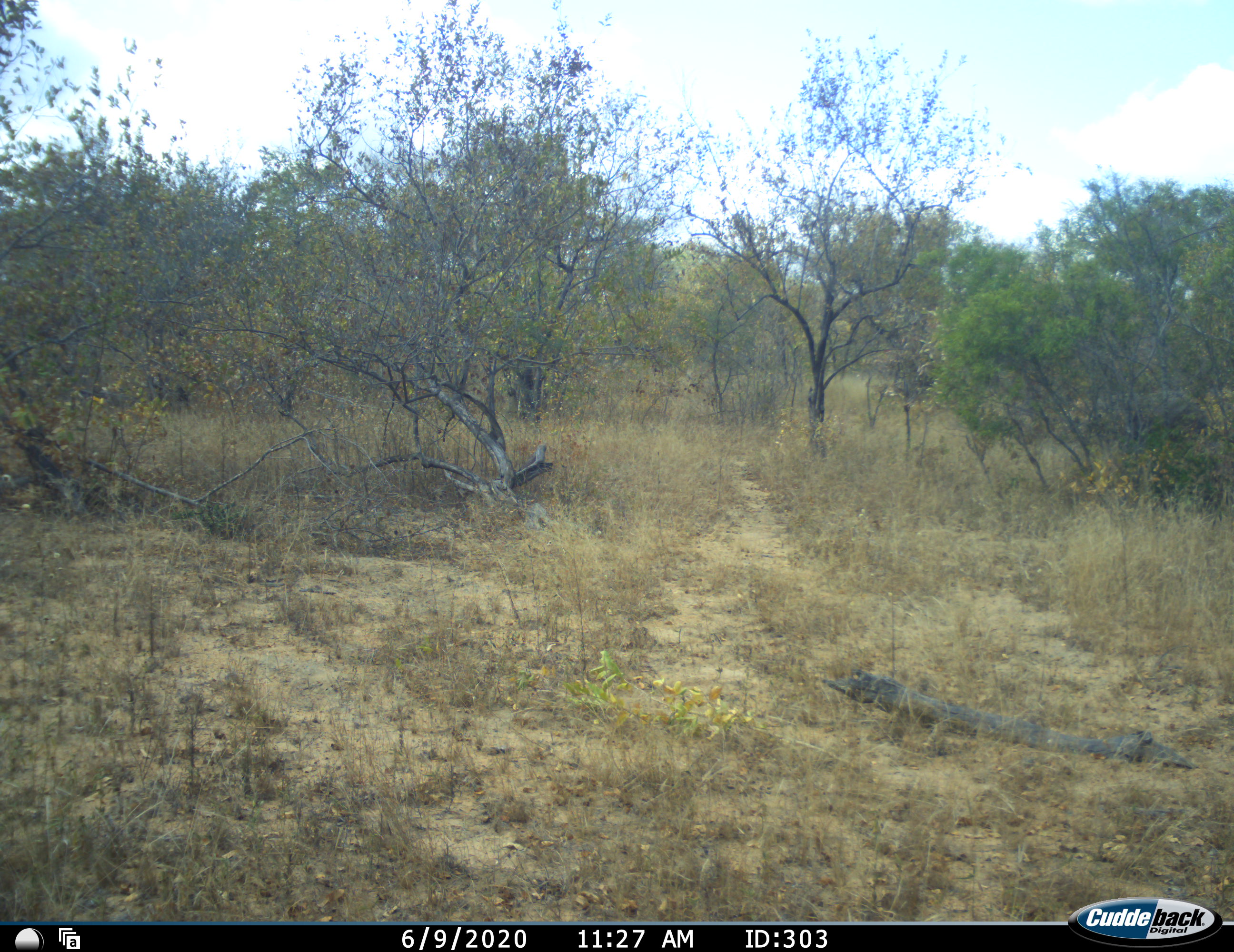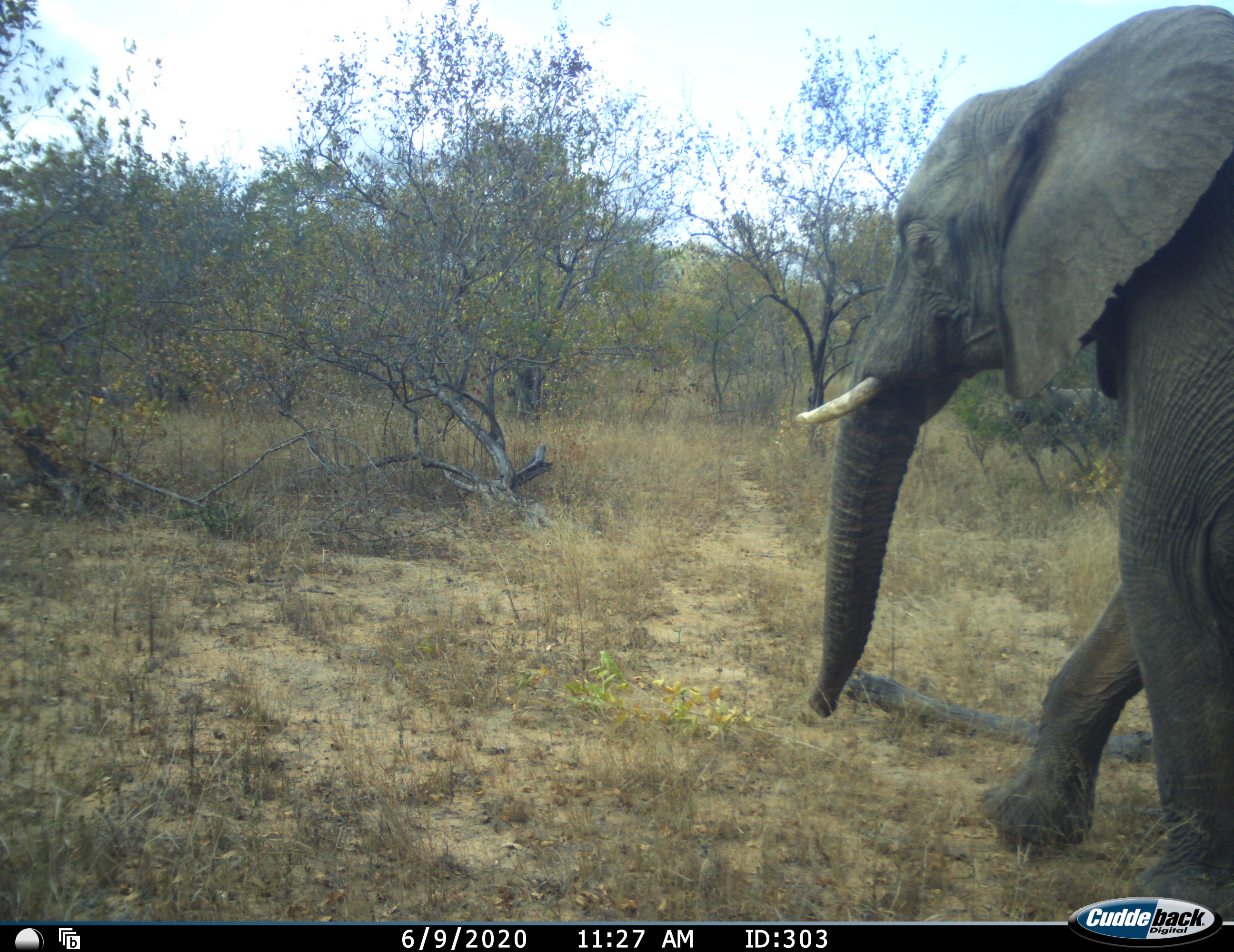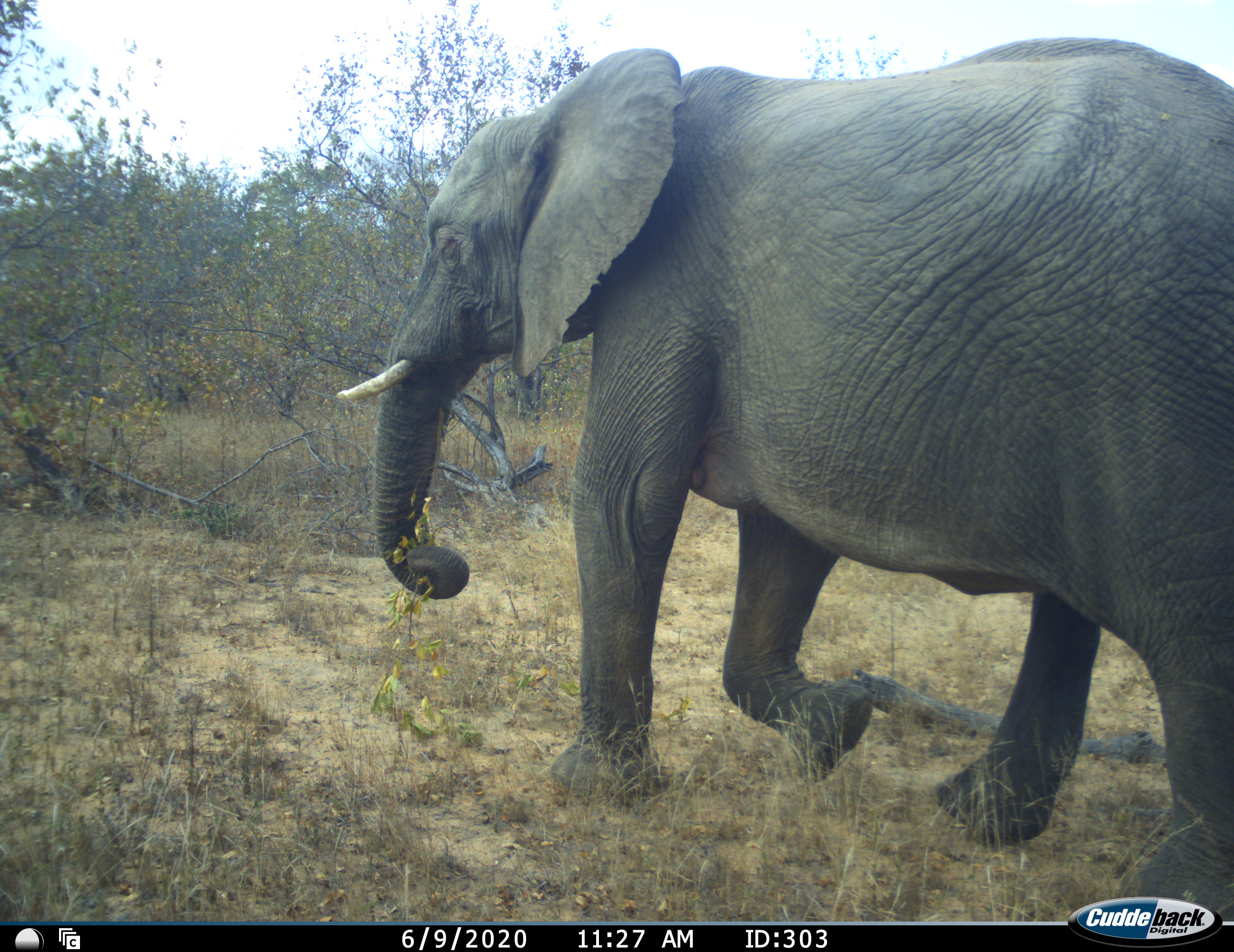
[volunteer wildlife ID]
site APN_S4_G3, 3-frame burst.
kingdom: Animalia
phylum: Chordata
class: Mammalia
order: Proboscidea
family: Elephantidae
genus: Loxodonta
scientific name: Loxodonta africana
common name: african bush elephant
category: elephant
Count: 1.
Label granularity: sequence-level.